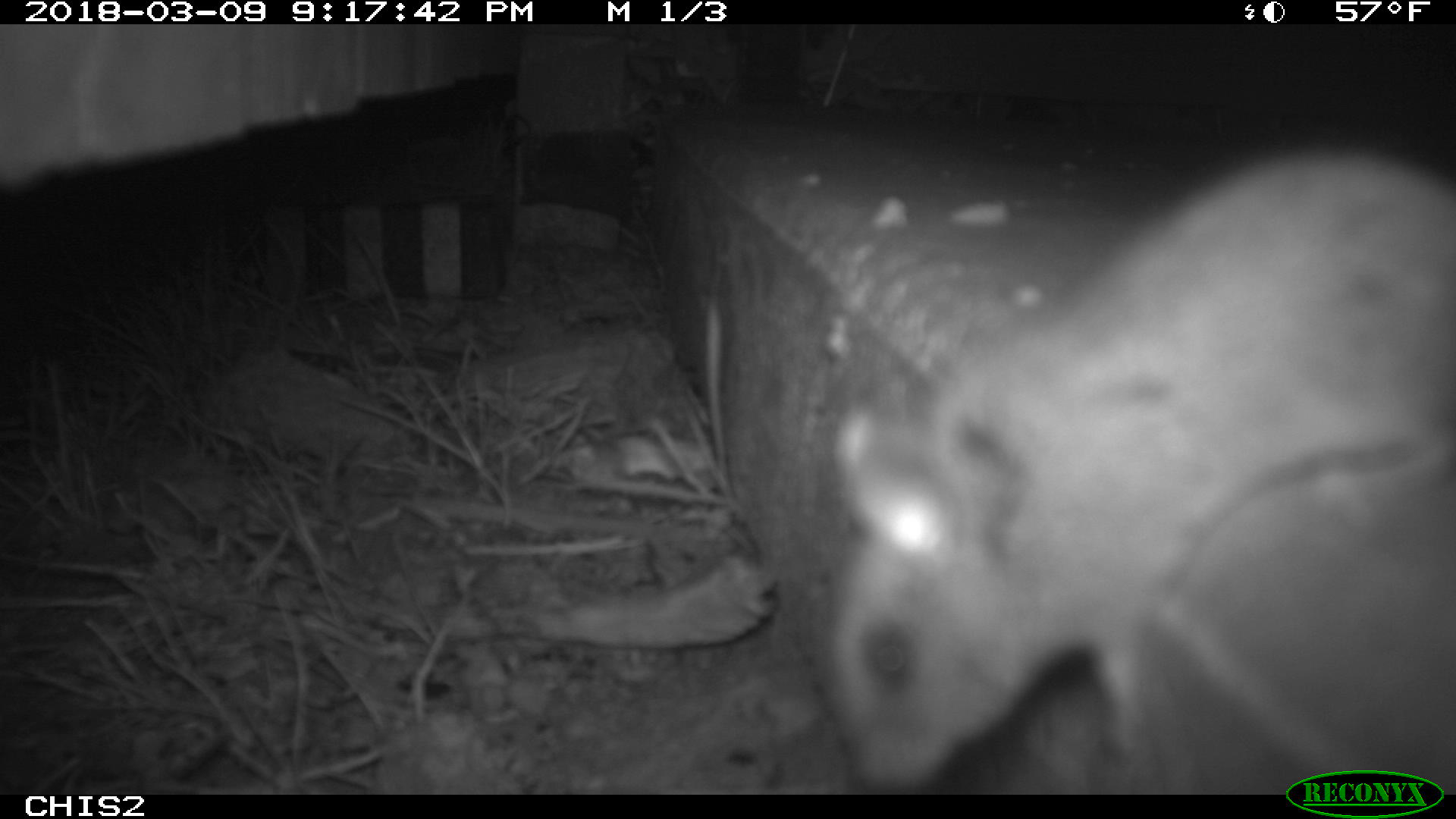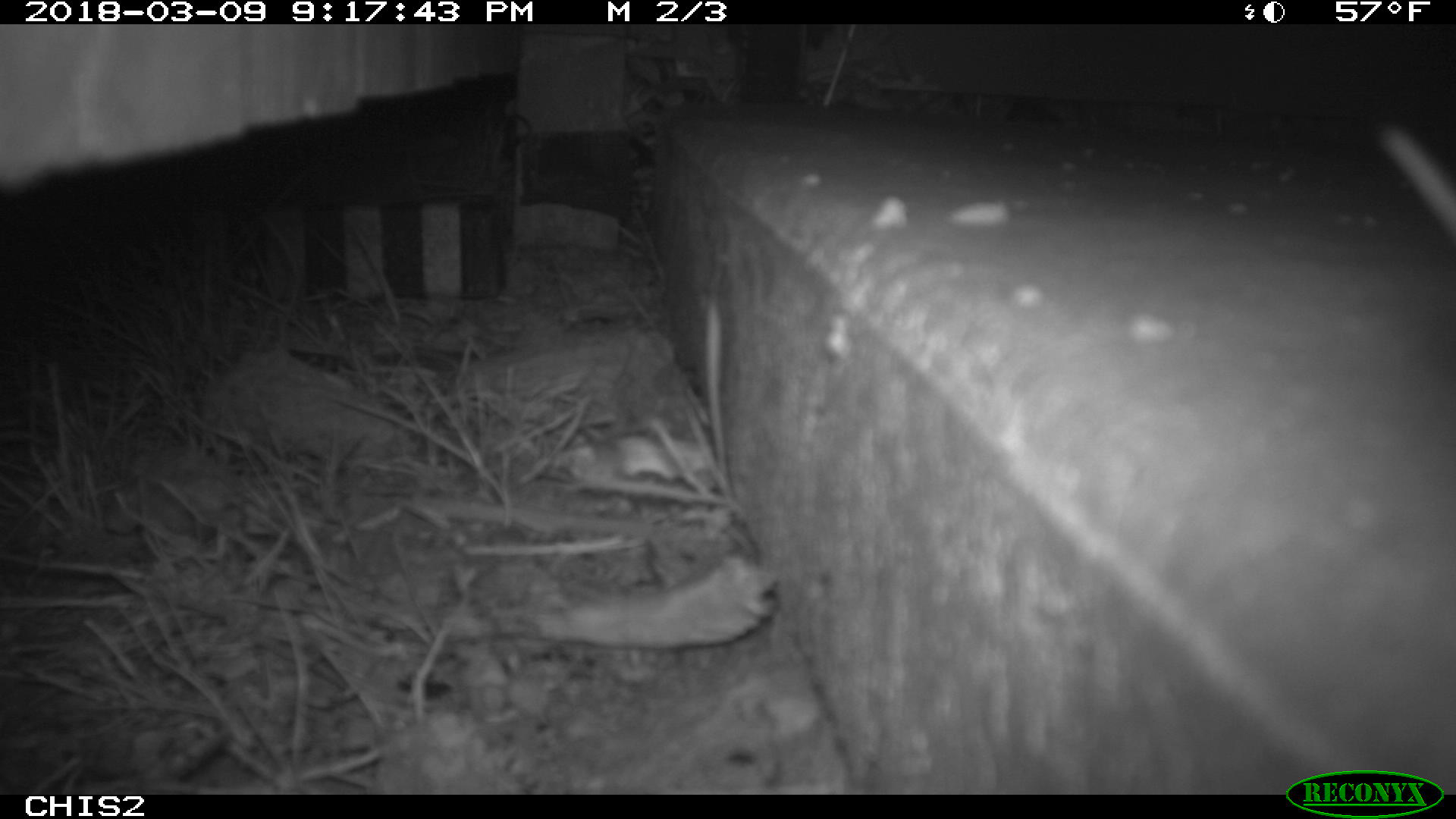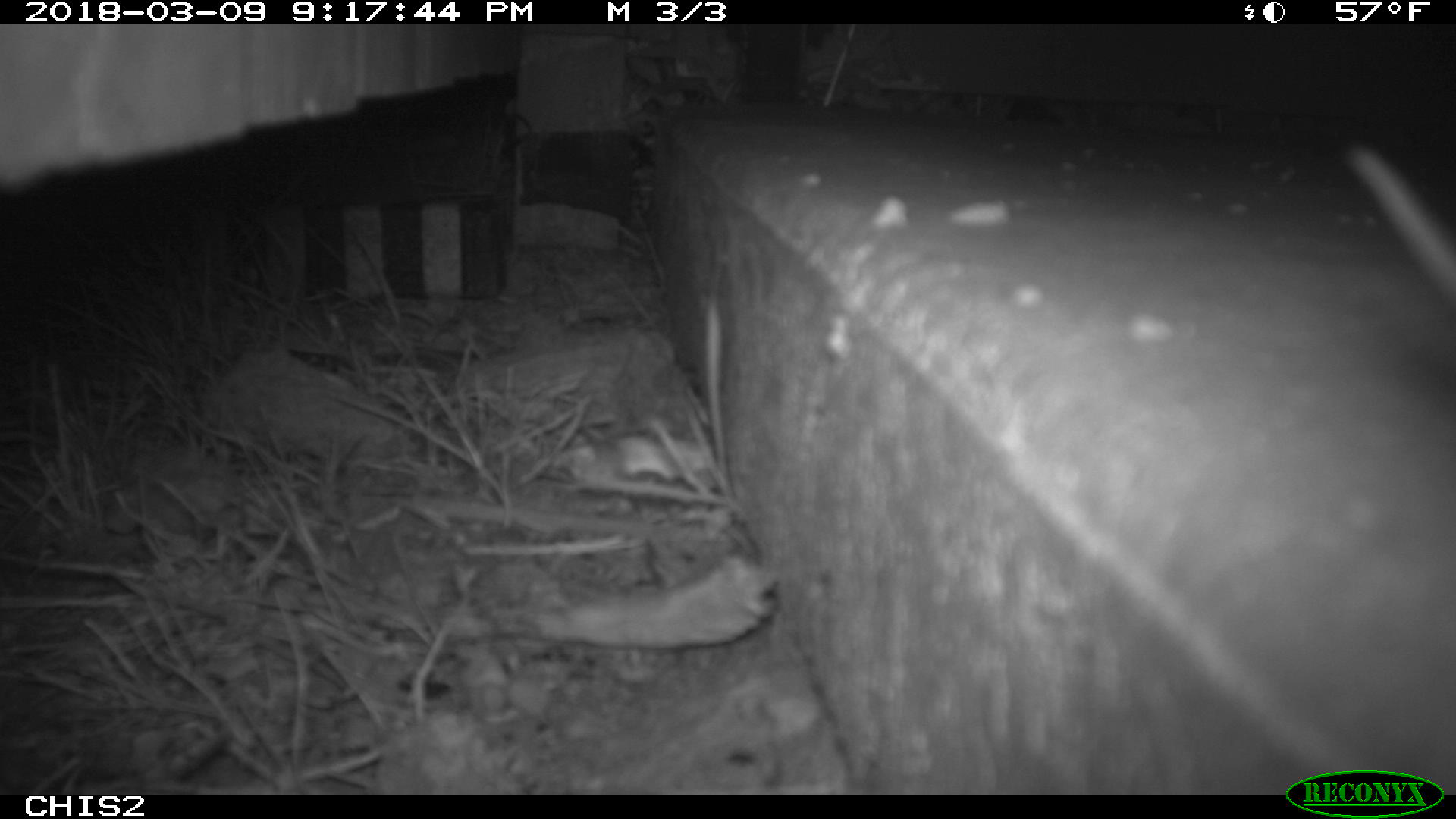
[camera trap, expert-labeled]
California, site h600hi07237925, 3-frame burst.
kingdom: Animalia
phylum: Chordata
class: Mammalia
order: Rodentia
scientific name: Rodentia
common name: rodent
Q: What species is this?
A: Rodent (Rodentia).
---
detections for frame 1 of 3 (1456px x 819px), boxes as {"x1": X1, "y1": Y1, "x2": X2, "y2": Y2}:
rodent: {"x1": 807, "y1": 144, "x2": 1455, "y2": 794}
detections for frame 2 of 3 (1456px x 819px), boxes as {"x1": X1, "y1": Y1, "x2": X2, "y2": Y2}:
rodent: {"x1": 1379, "y1": 122, "x2": 1455, "y2": 239}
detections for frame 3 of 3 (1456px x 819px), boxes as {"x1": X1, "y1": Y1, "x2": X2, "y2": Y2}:
rodent: {"x1": 1345, "y1": 138, "x2": 1455, "y2": 299}